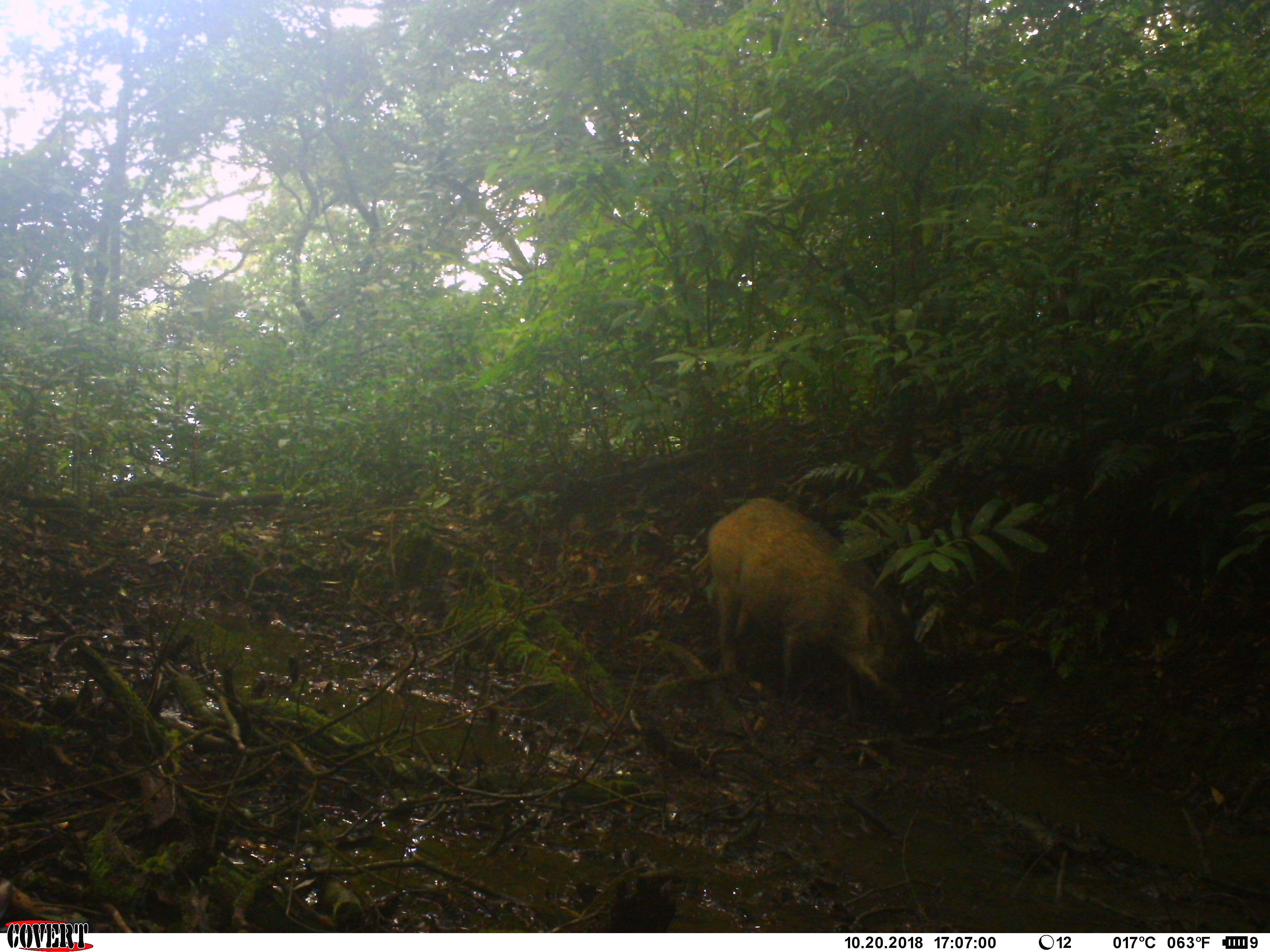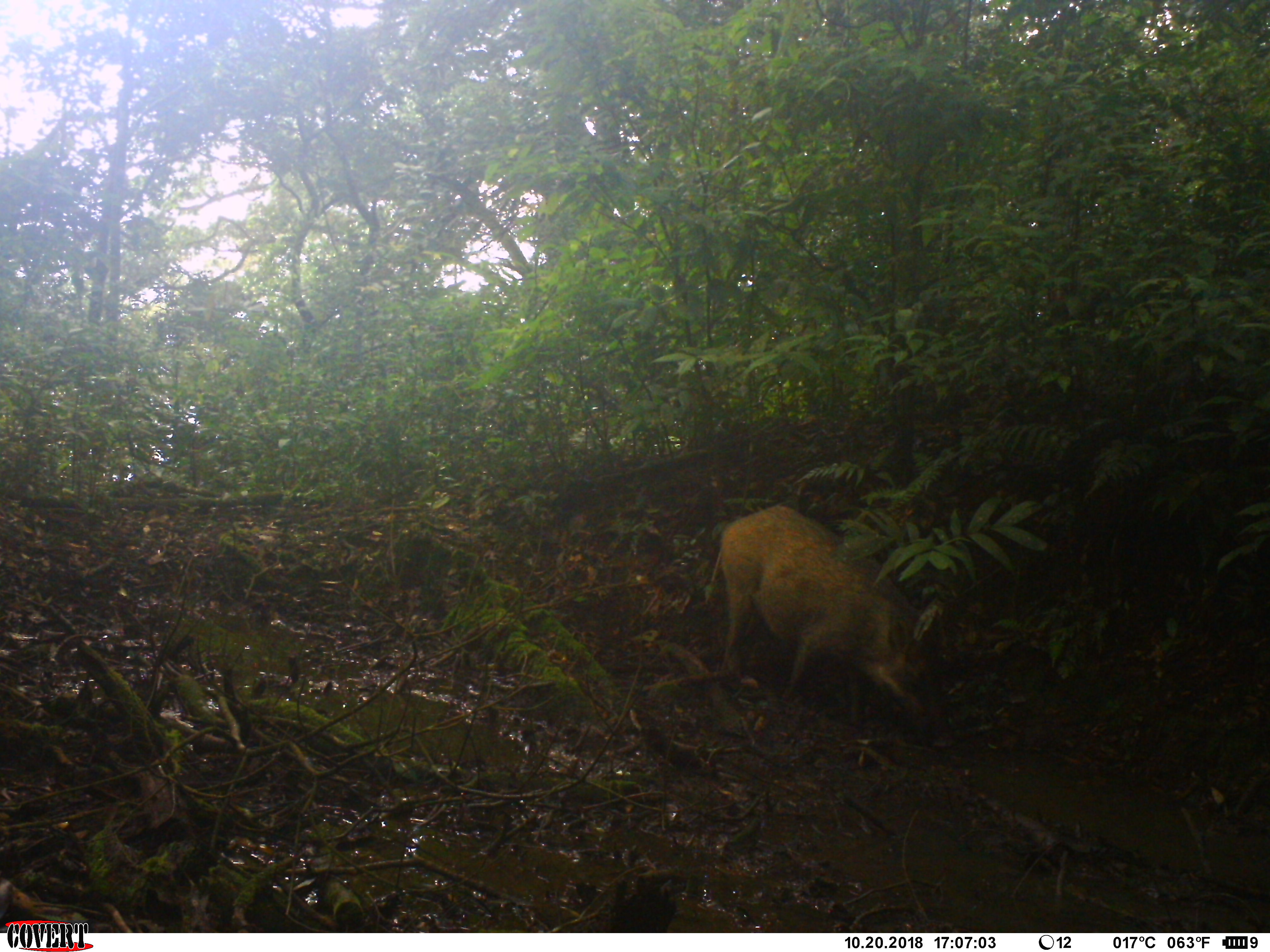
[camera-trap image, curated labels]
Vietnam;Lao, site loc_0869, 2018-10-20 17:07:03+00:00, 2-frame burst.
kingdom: Animalia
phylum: Chordata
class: Mammalia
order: Artiodactyla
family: Suidae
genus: Sus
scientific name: Sus scrofa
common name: eurasian wild pig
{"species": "eurasian wild pig (Sus scrofa)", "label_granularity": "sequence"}